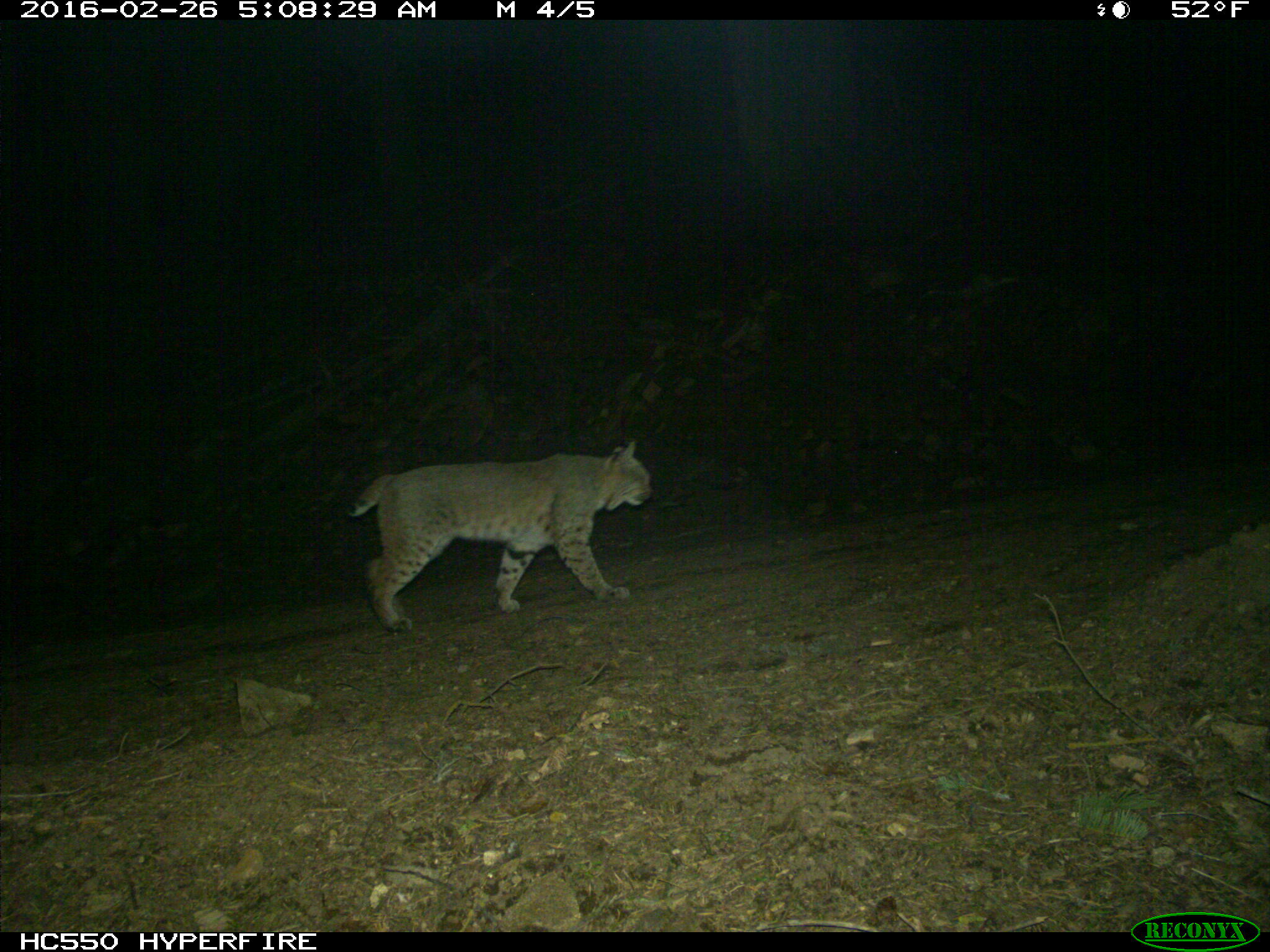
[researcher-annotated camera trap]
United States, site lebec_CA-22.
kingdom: Animalia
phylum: Chordata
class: Mammalia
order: Carnivora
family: Felidae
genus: Lynx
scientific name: Lynx rufus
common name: bobcat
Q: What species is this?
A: Lynx rufus (bobcat).